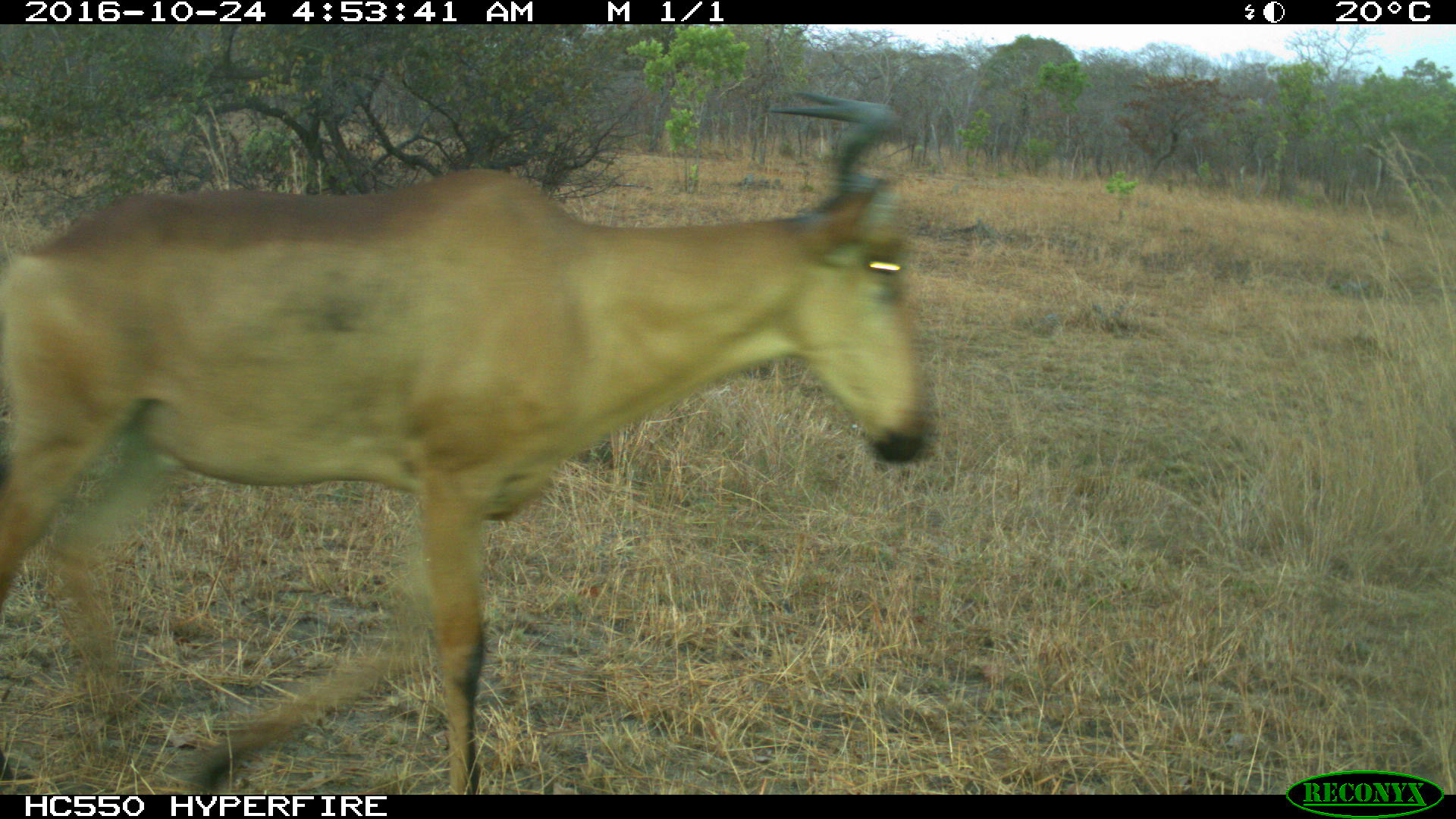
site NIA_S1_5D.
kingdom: Animalia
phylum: Chordata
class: Mammalia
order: Artiodactyla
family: Bovidae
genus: Alcelaphus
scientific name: Alcelaphus buselaphus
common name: hartebeest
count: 1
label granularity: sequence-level